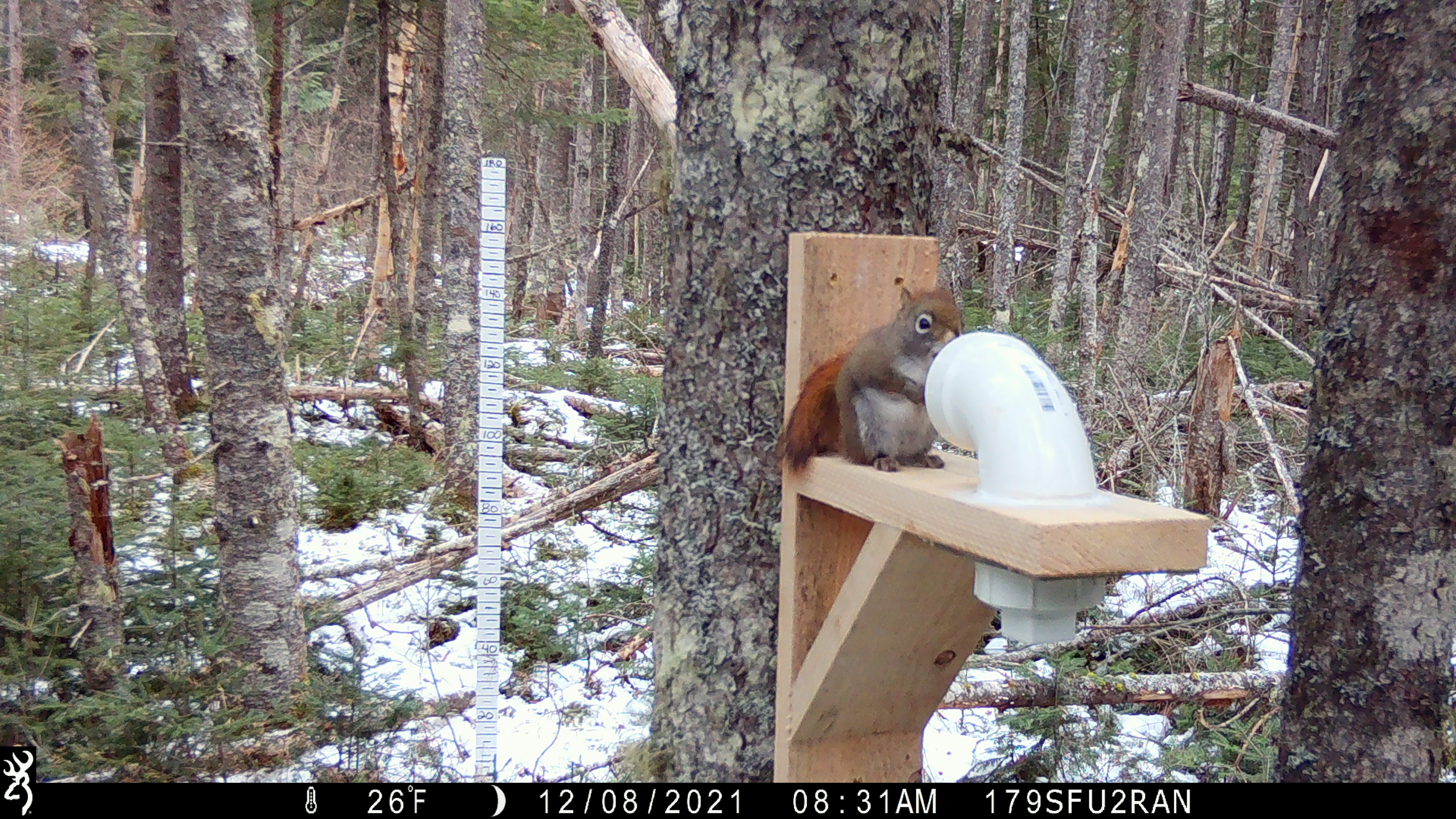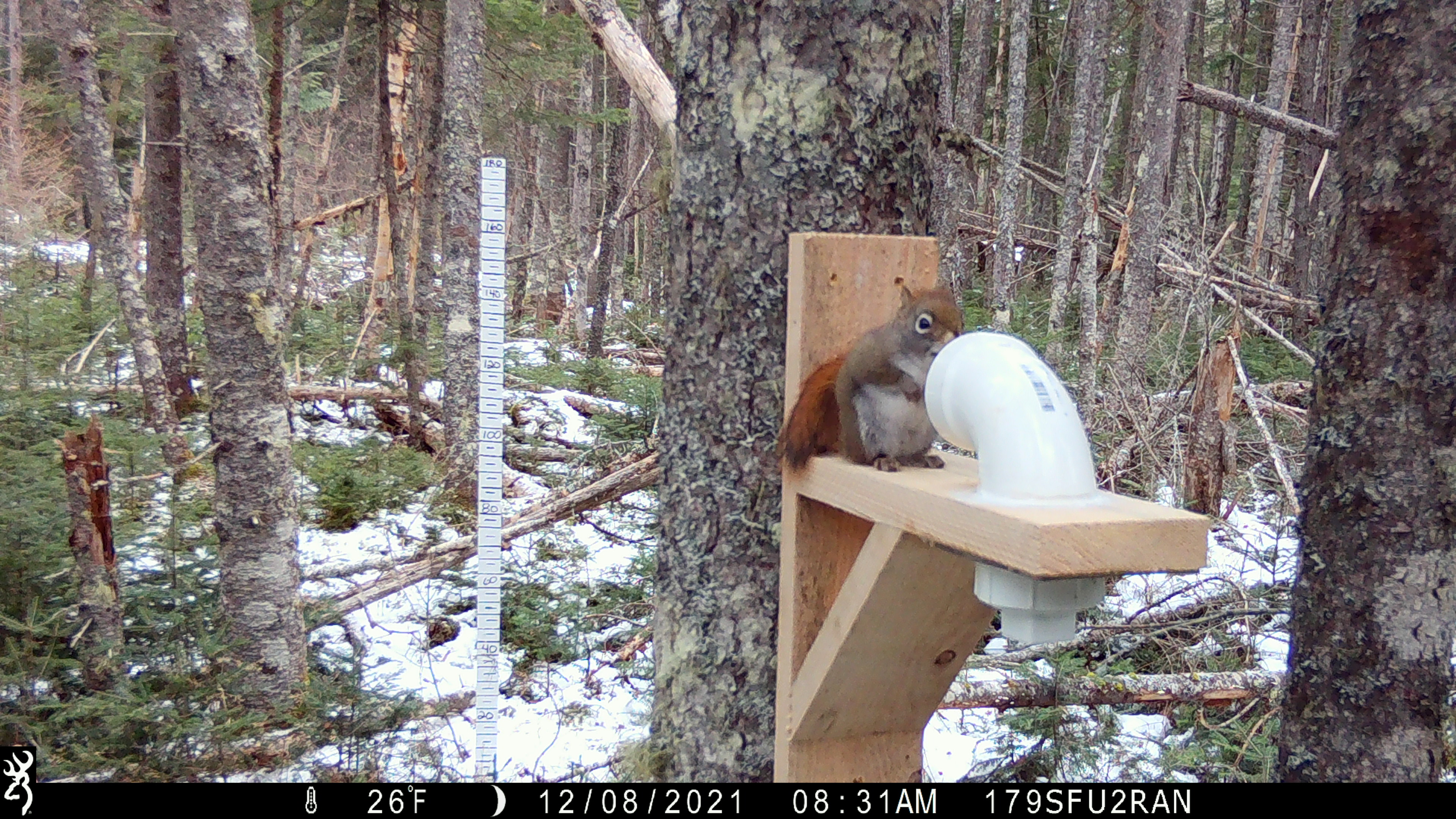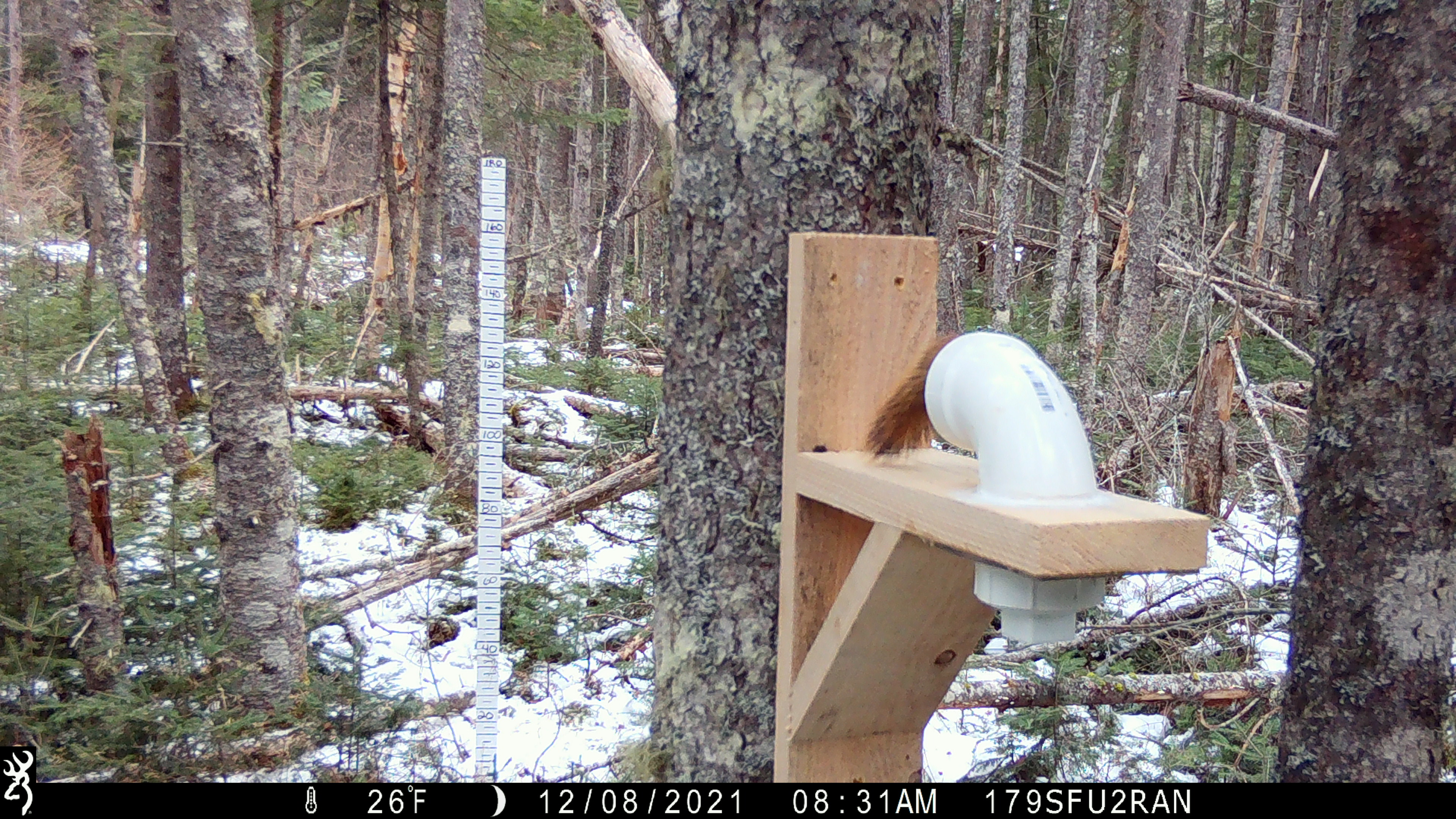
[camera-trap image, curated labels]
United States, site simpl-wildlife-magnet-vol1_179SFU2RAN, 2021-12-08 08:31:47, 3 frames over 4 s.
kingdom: Animalia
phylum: Chordata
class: Mammalia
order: Rodentia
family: Sciuridae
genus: Tamiasciurus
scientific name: Tamiasciurus hudsonicus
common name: red squirrel